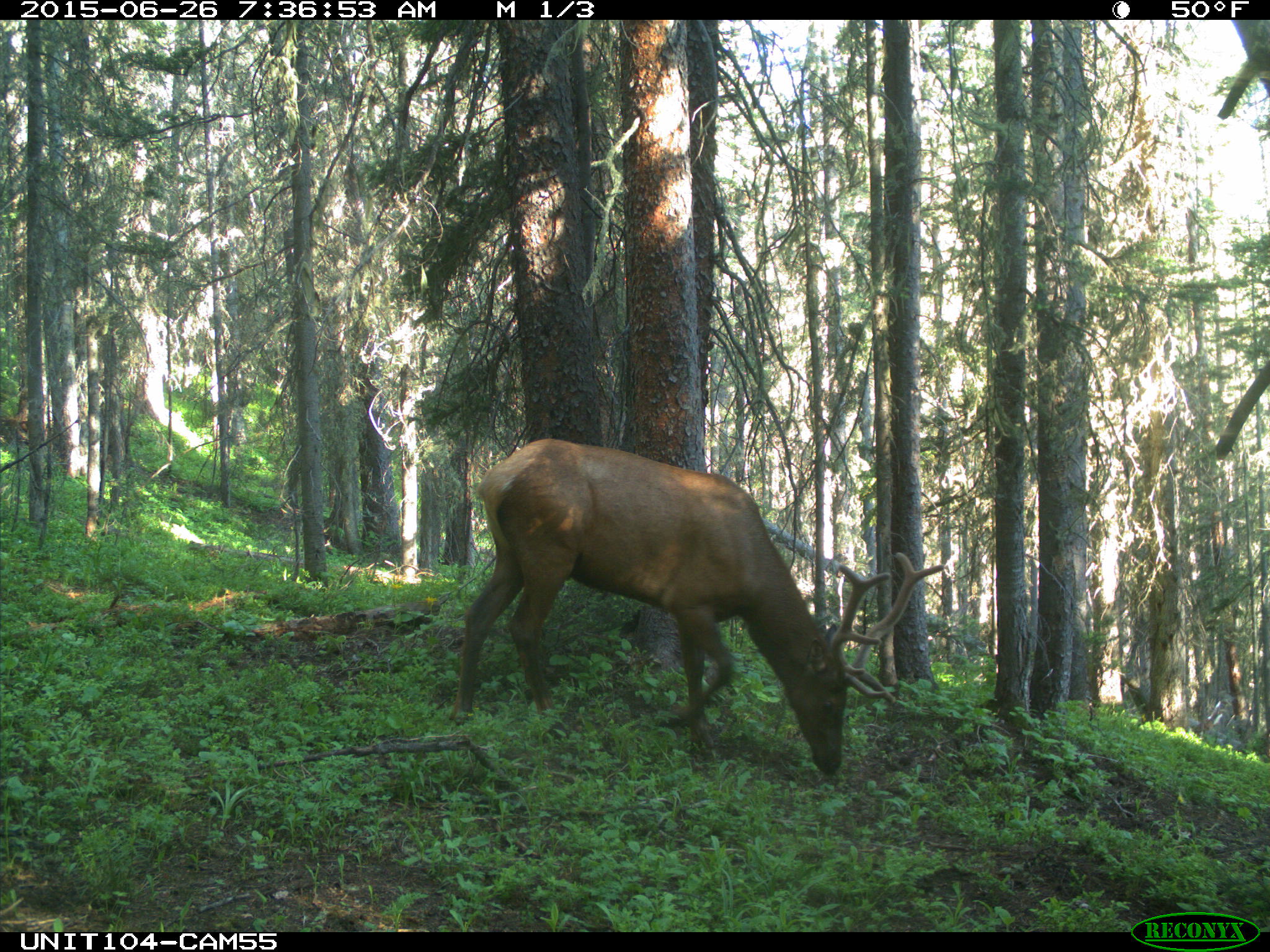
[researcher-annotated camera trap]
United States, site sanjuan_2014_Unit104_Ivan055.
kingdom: Animalia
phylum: Chordata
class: Mammalia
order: Artiodactyla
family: Cervidae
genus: Cervus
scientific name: Cervus elaphus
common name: red deer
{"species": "Cervus elaphus (red deer)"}